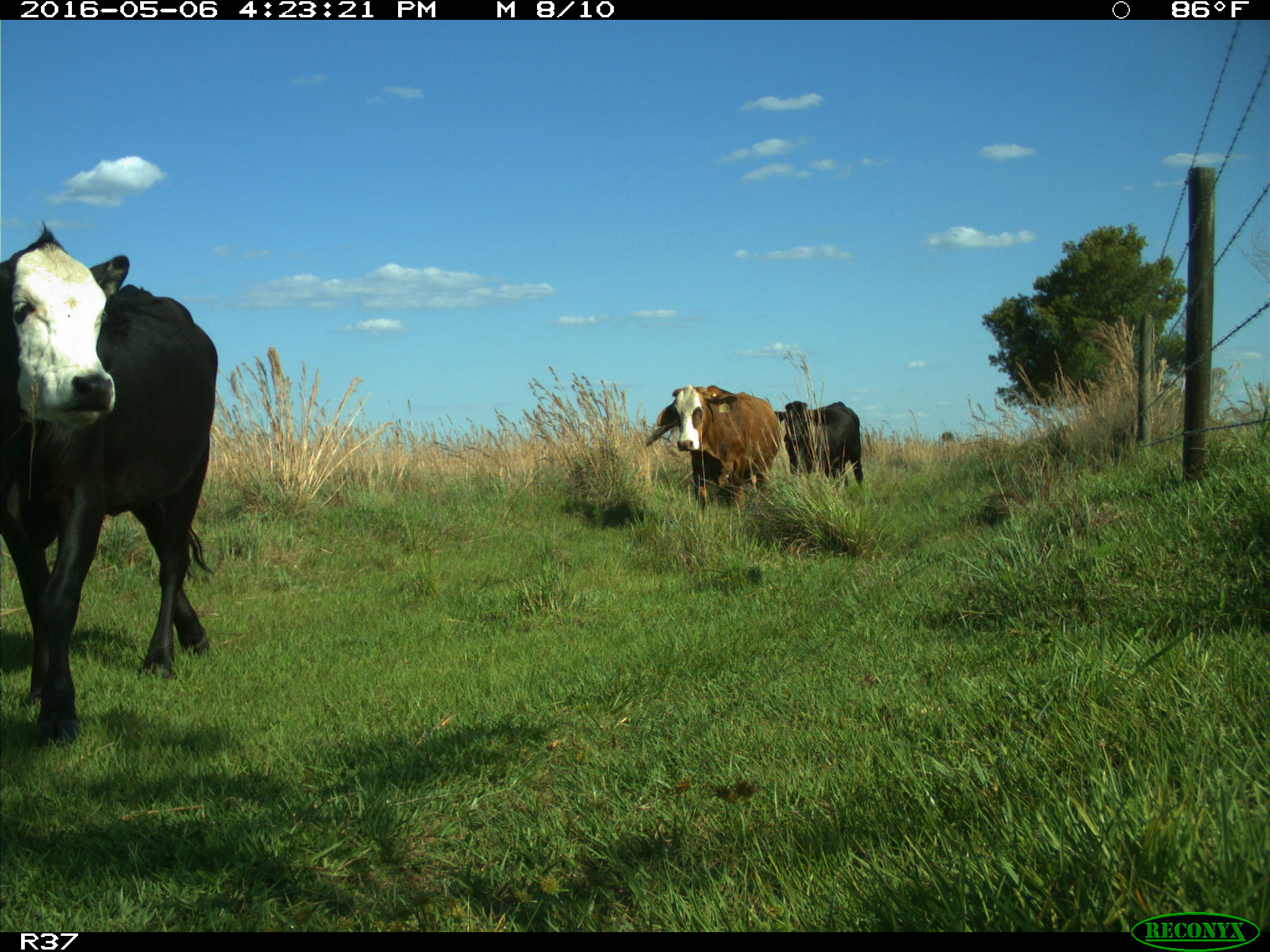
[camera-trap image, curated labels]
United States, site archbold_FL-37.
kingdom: Animalia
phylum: Chordata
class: Mammalia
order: Artiodactyla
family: Bovidae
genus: Bos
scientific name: Bos taurus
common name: domestic cow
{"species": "Bos taurus (domestic cow)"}